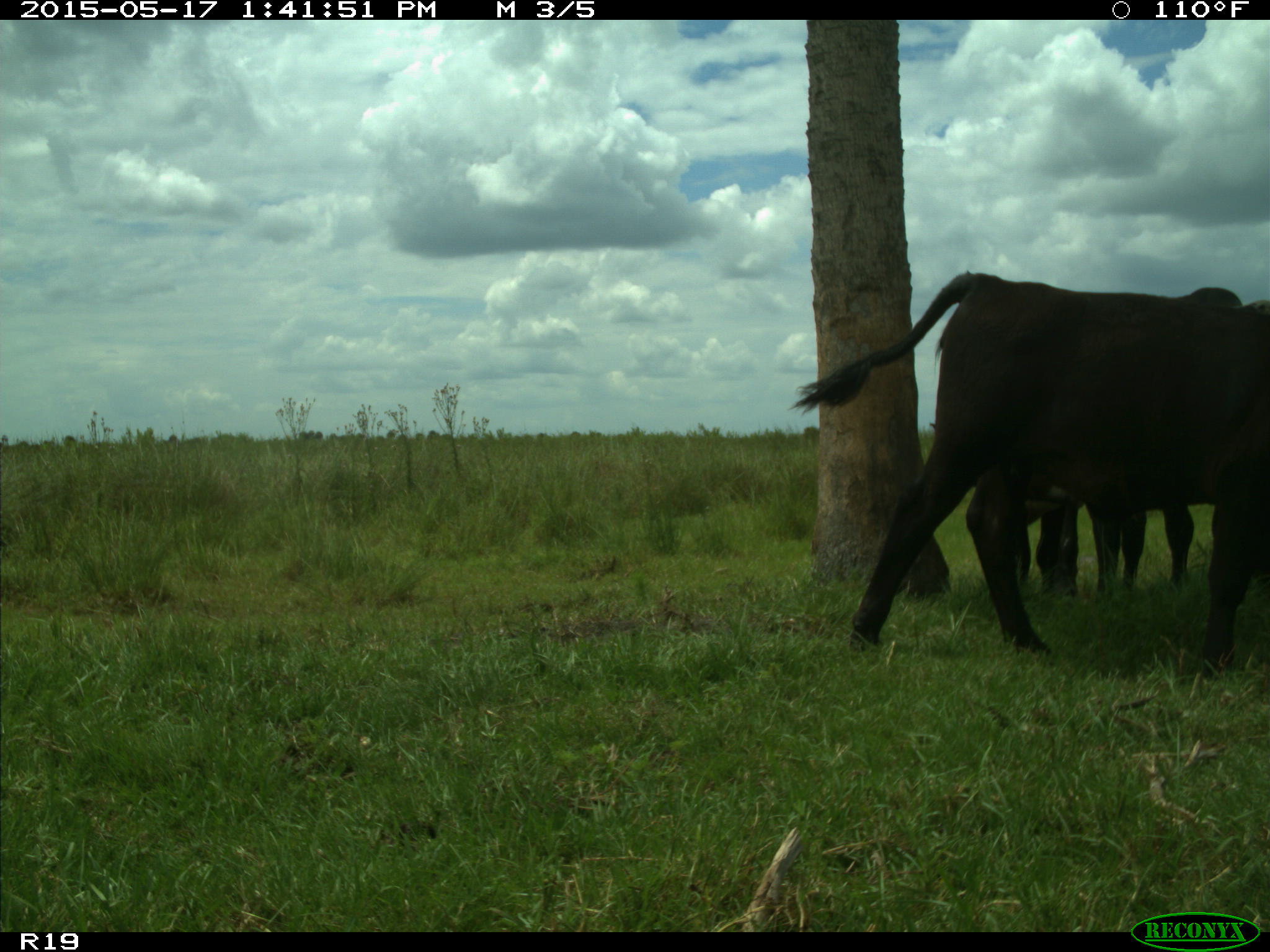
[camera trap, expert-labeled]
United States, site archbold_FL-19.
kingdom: Animalia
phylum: Chordata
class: Mammalia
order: Artiodactyla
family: Bovidae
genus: Bos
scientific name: Bos taurus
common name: domestic cow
Bos taurus (domestic cow).